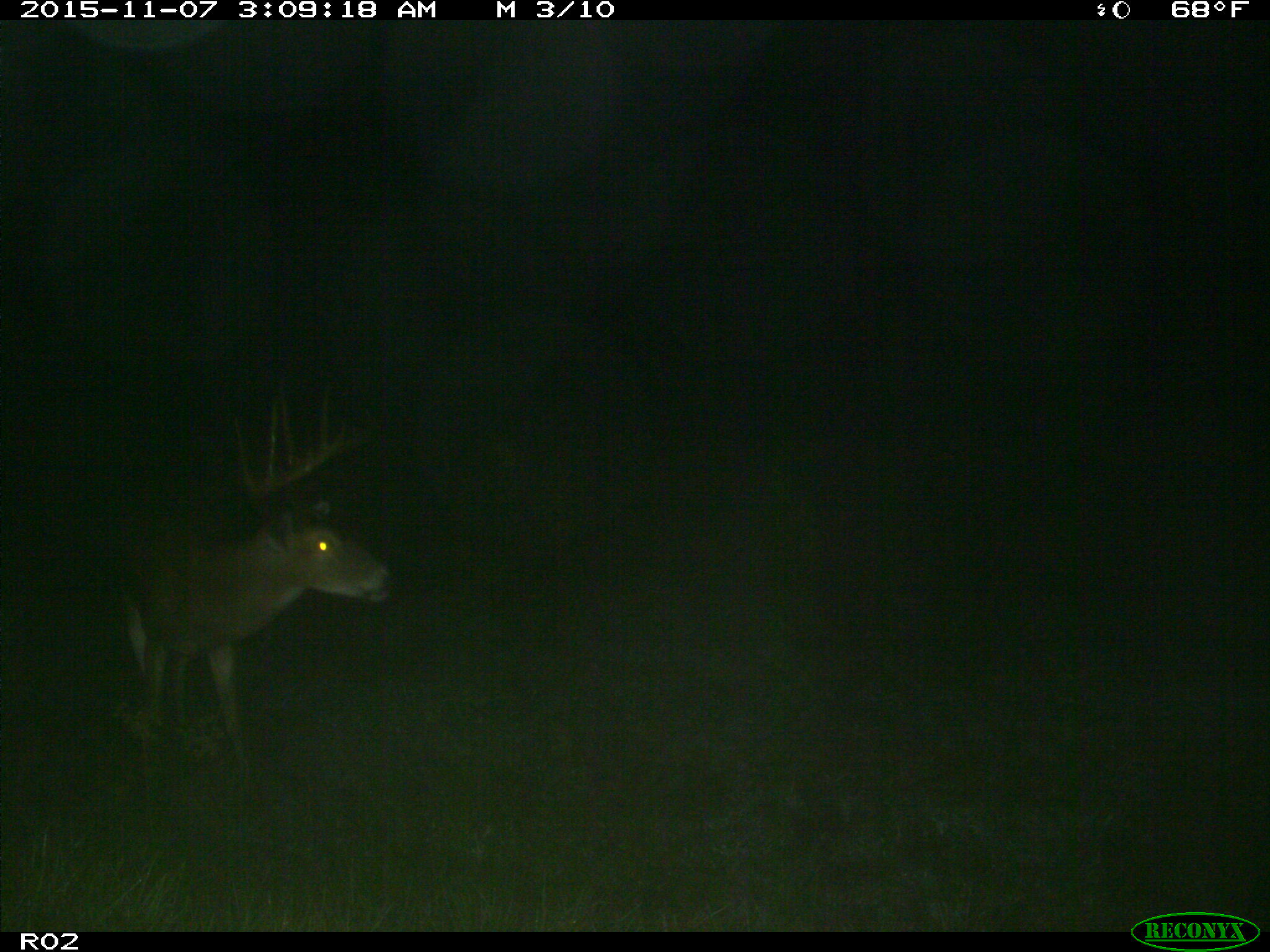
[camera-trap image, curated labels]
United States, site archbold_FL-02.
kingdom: Animalia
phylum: Chordata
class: Mammalia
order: Artiodactyla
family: Cervidae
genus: Odocoileus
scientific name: Odocoileus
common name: deer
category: unidentified deer